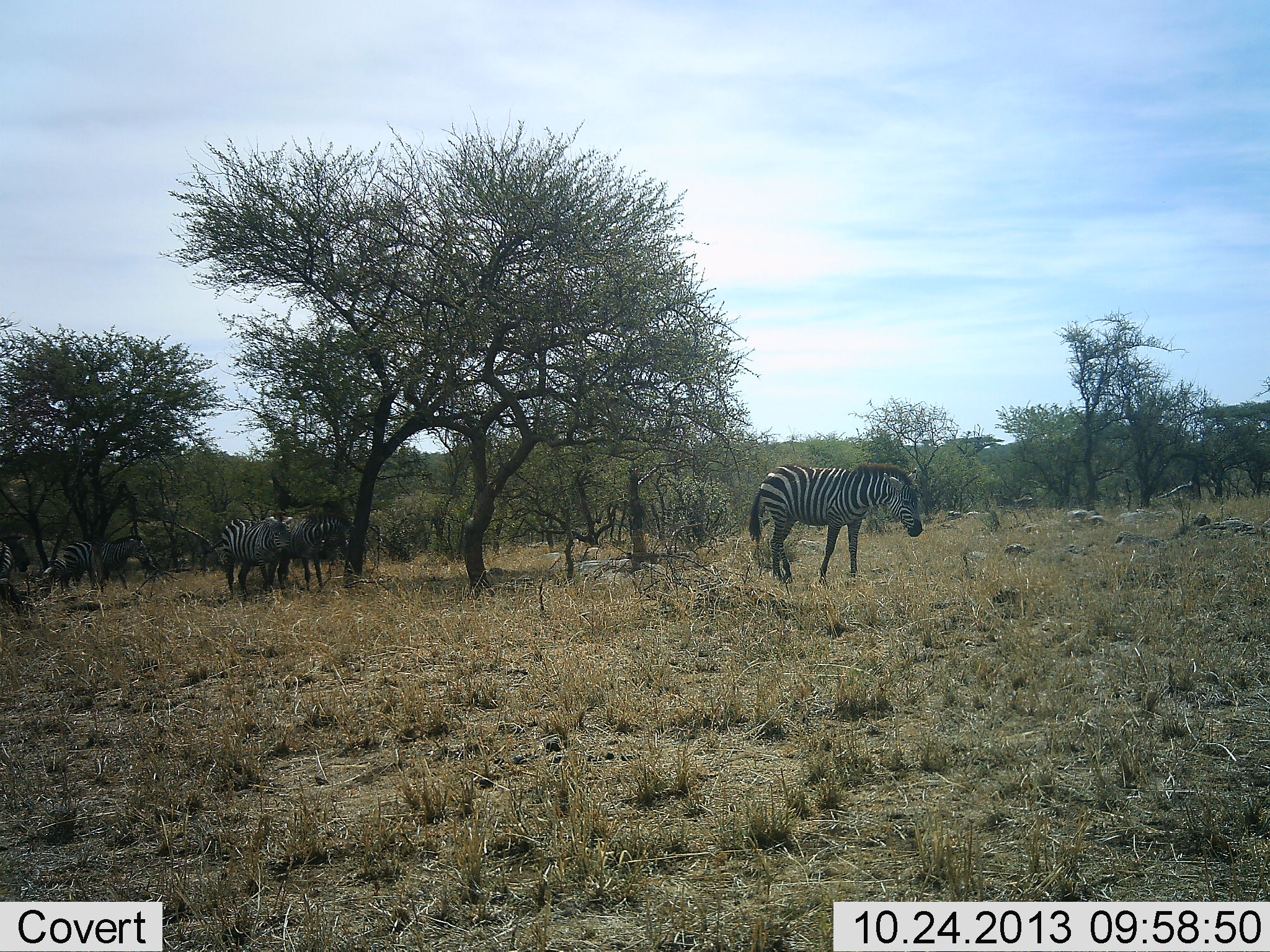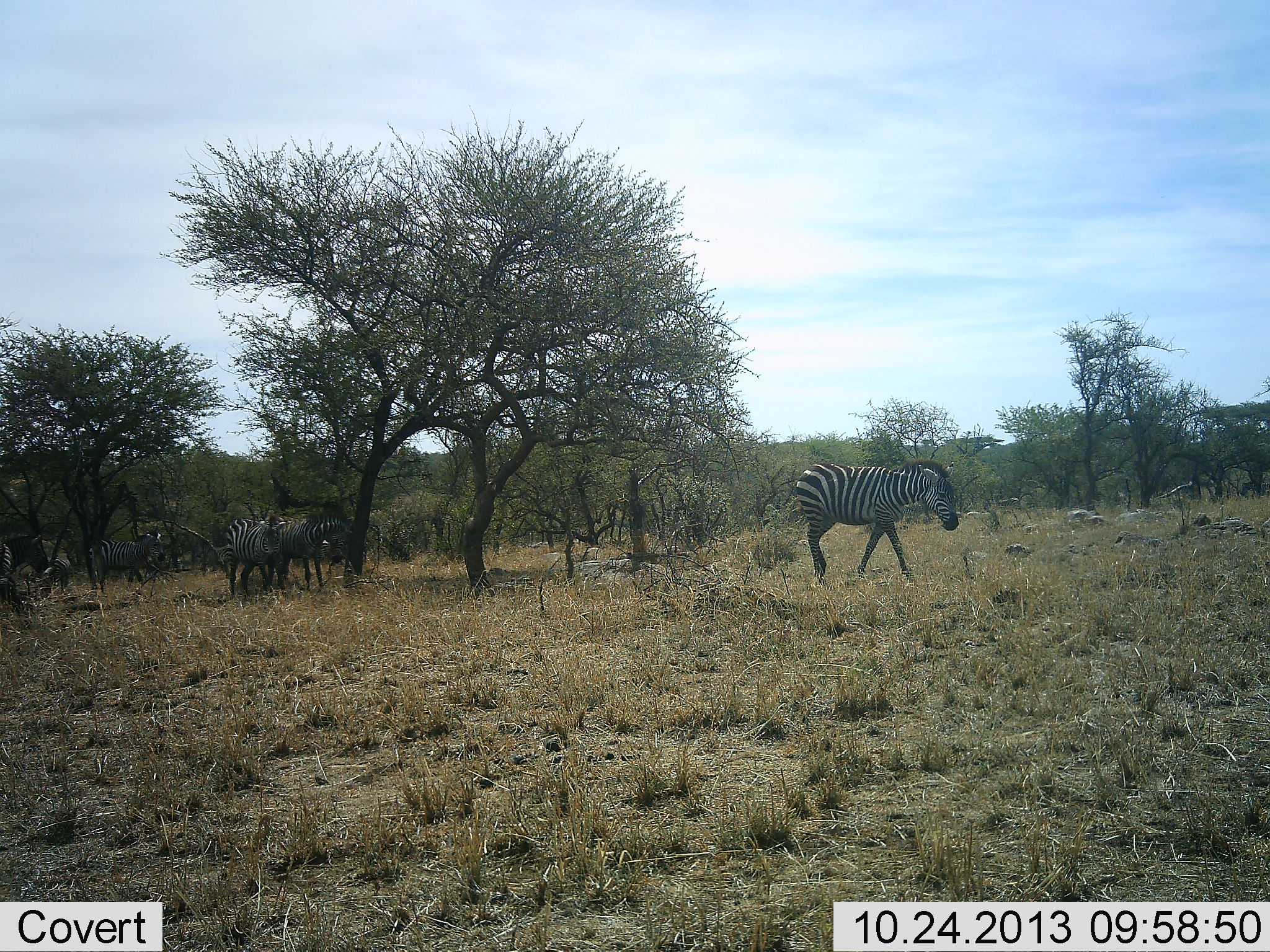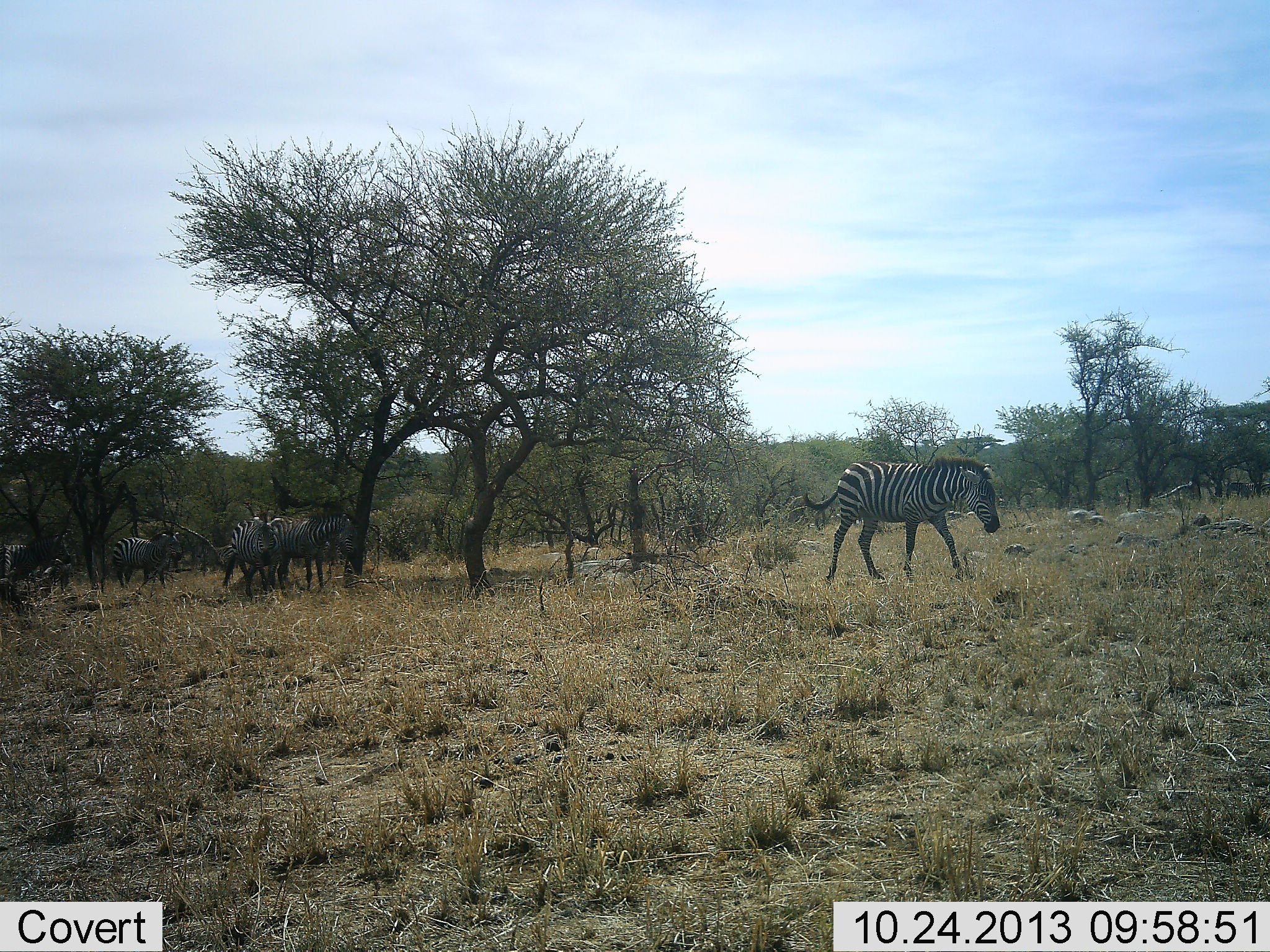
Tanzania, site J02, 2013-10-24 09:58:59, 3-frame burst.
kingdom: Animalia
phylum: Chordata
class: Mammalia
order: Perissodactyla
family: Equidae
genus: Equus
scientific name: Equus quagga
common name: plains zebra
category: zebra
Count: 5.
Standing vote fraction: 48%.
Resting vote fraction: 0%.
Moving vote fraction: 92%.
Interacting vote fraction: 4%.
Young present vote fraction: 0%.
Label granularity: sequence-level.